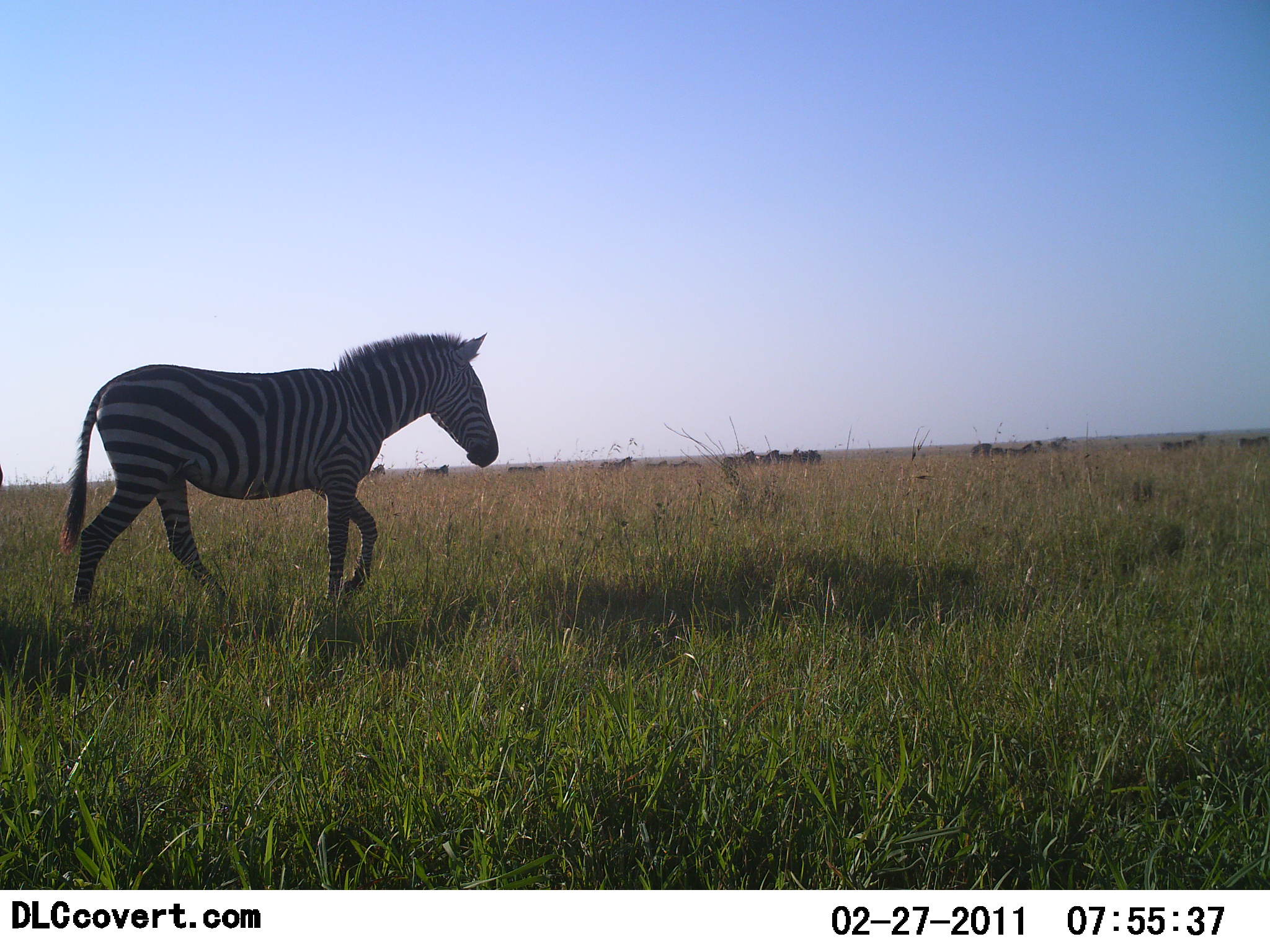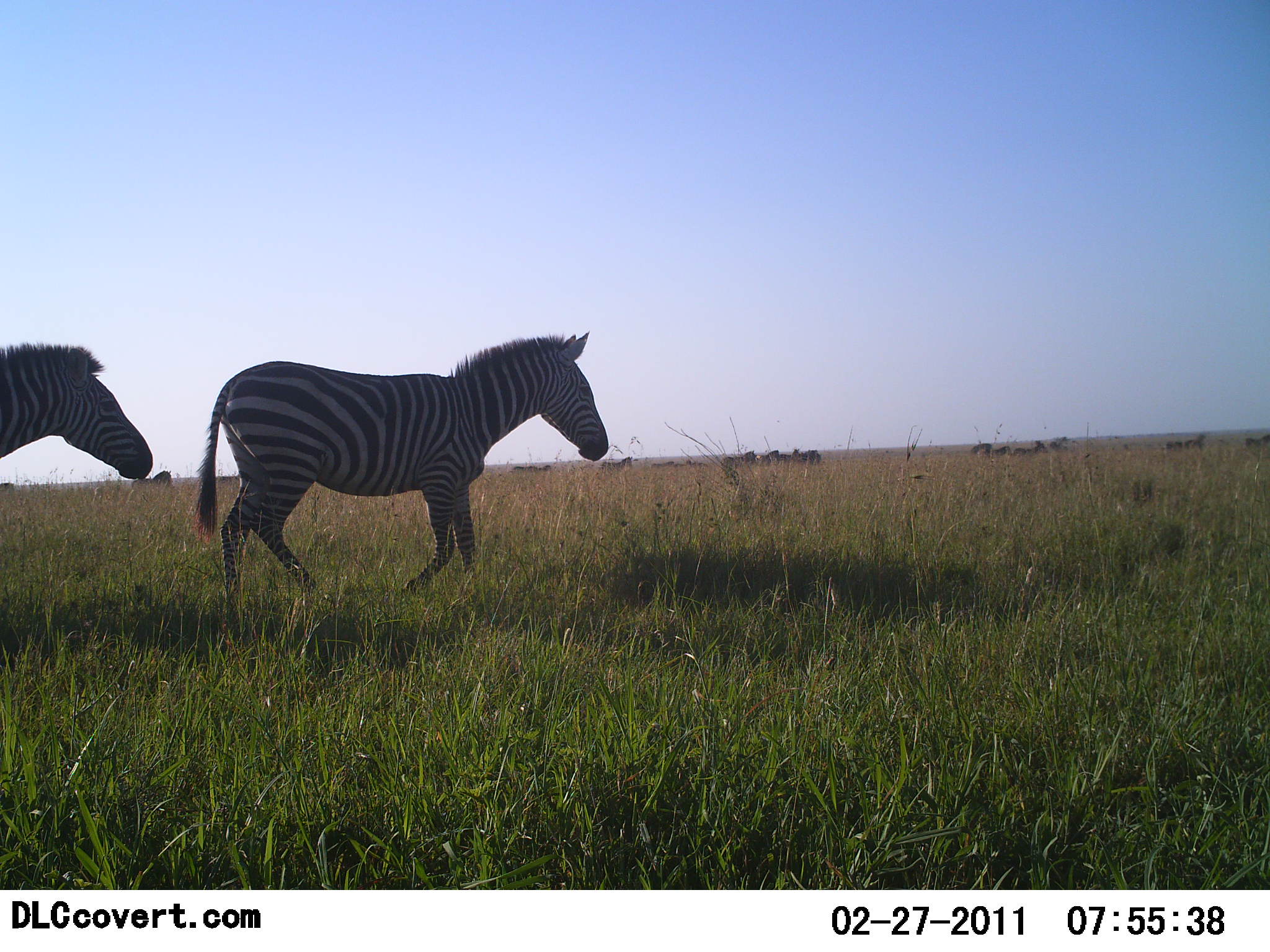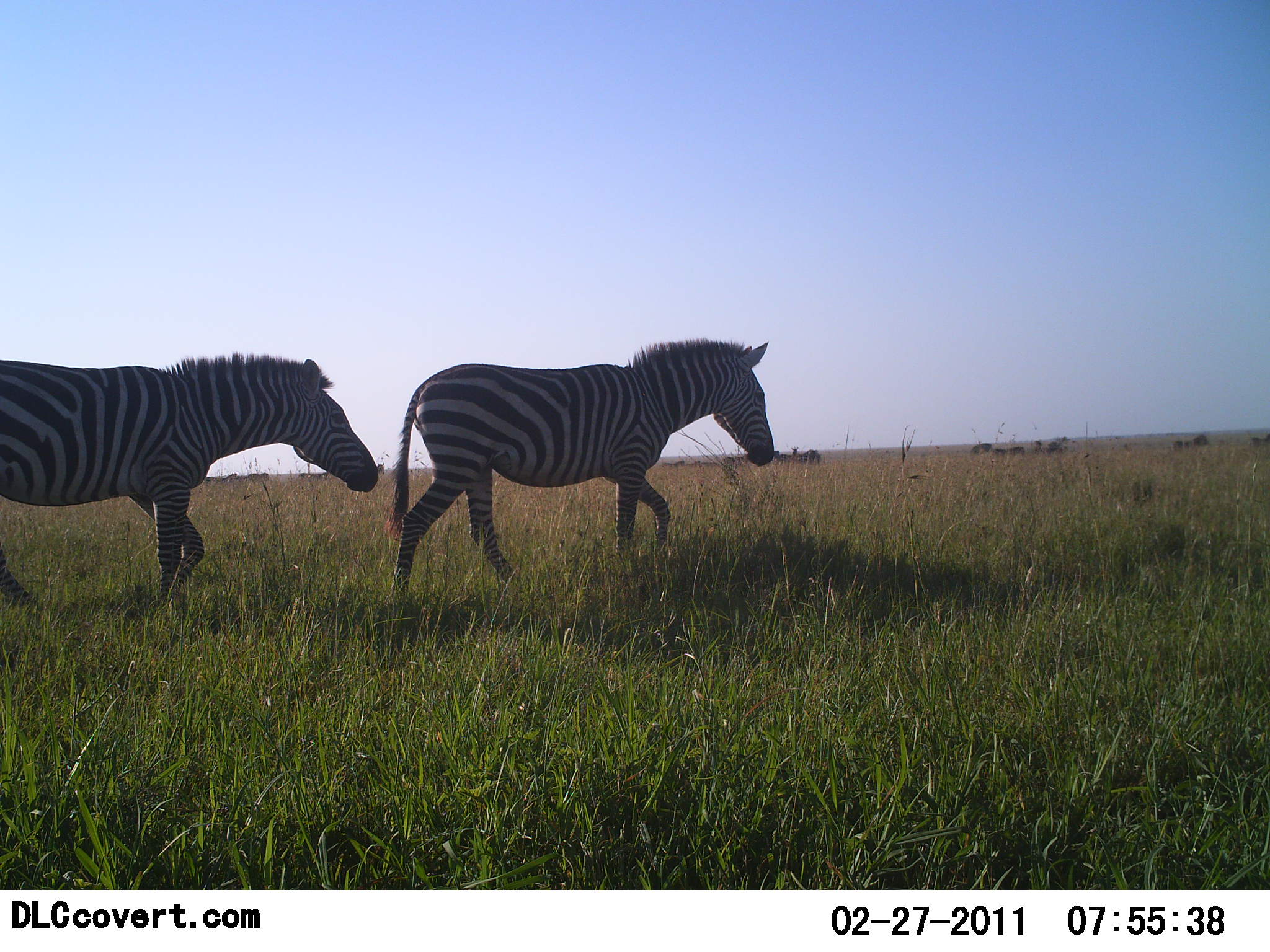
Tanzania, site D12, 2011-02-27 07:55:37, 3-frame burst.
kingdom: Animalia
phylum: Chordata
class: Mammalia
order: Perissodactyla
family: Equidae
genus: Equus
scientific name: Equus quagga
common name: plains zebra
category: zebra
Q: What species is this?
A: Zebra (plains zebra) (Equus quagga).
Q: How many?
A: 2.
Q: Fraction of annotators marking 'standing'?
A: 8%.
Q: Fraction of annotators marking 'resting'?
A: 0%.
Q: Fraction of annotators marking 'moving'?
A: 100%.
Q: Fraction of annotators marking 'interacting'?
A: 0%.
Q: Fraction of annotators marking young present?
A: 0%.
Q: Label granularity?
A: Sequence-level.